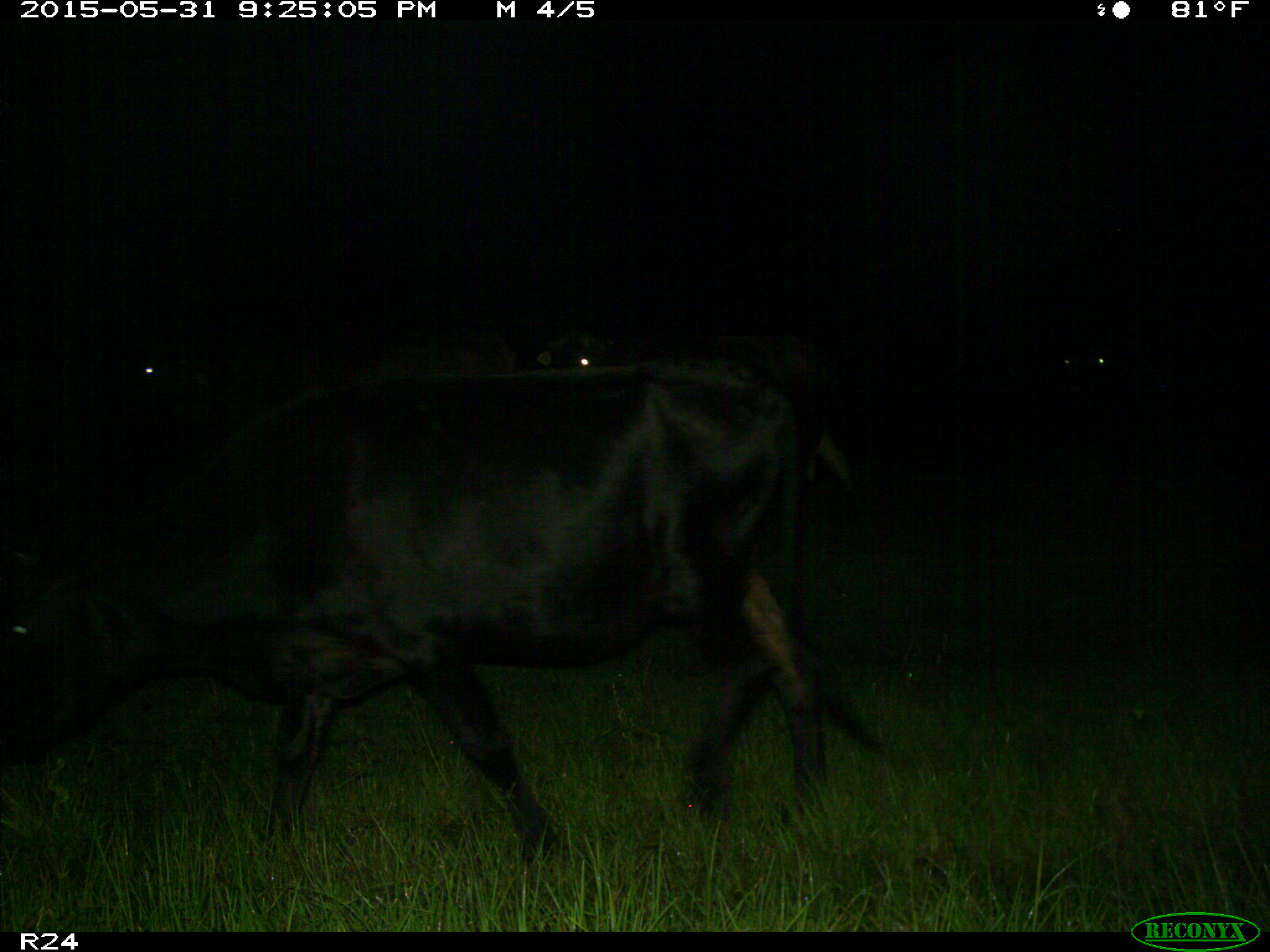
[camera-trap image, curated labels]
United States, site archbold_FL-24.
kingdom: Animalia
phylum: Chordata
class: Mammalia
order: Artiodactyla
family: Bovidae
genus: Bos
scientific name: Bos taurus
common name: domestic cow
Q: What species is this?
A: Bos taurus (domestic cow).